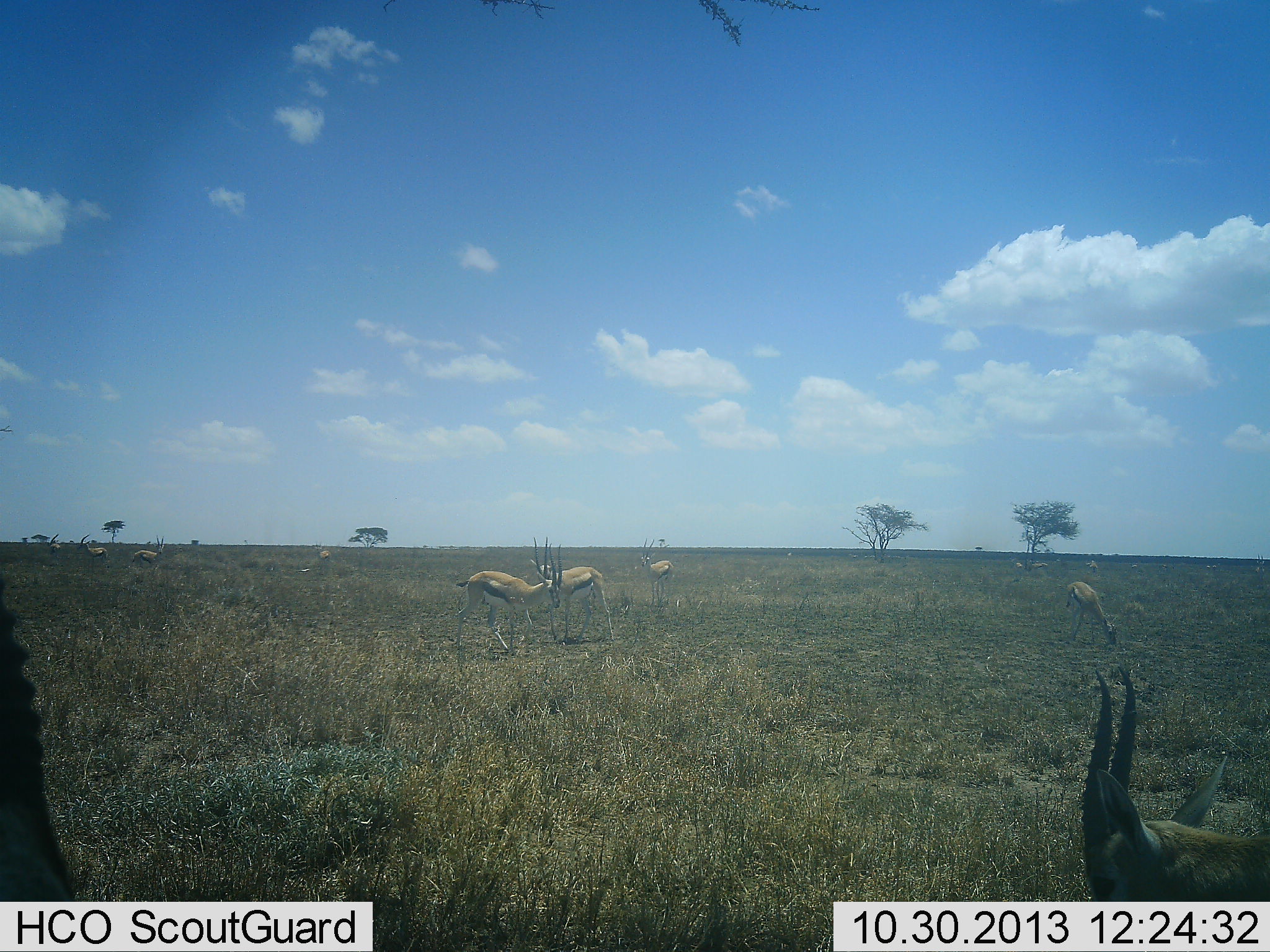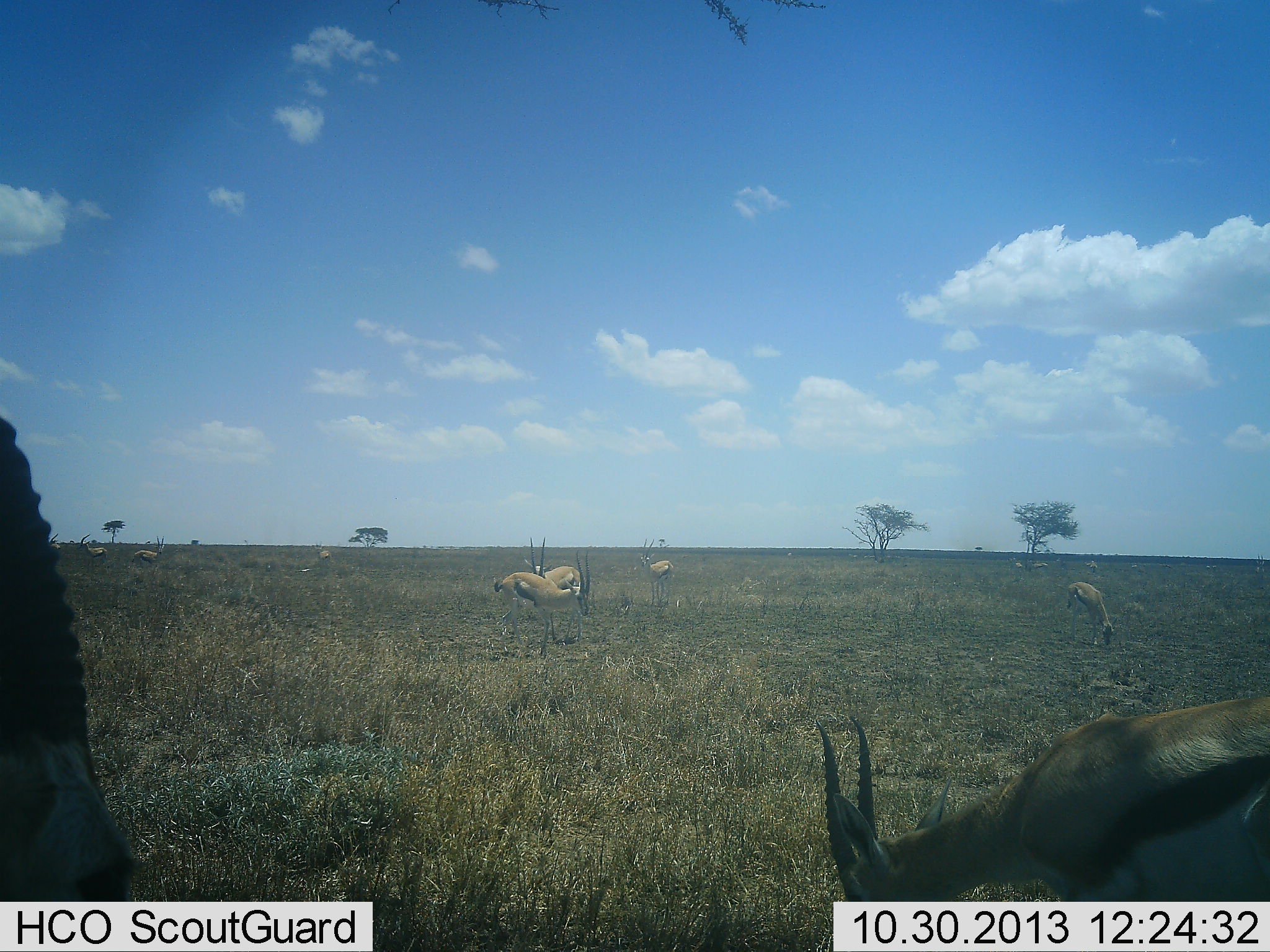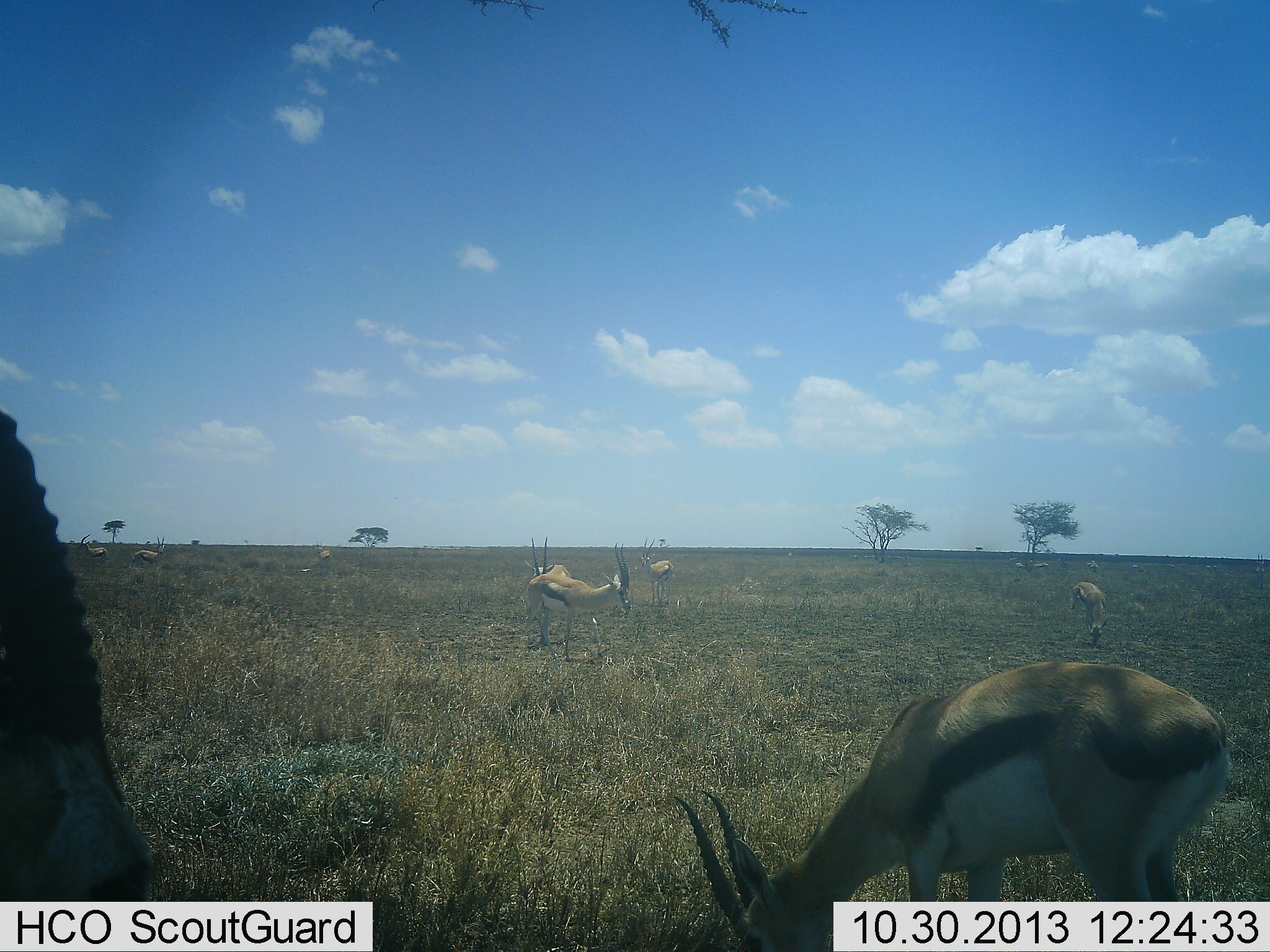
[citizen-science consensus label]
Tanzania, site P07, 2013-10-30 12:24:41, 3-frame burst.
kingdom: Animalia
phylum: Chordata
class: Mammalia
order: Artiodactyla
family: Bovidae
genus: Eudorcas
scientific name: Eudorcas thomsonii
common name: thomson's gazelle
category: gazellethomsons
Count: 10.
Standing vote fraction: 58%.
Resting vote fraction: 4%.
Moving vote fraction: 62%.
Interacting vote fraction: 4%.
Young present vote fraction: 0%.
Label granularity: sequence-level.